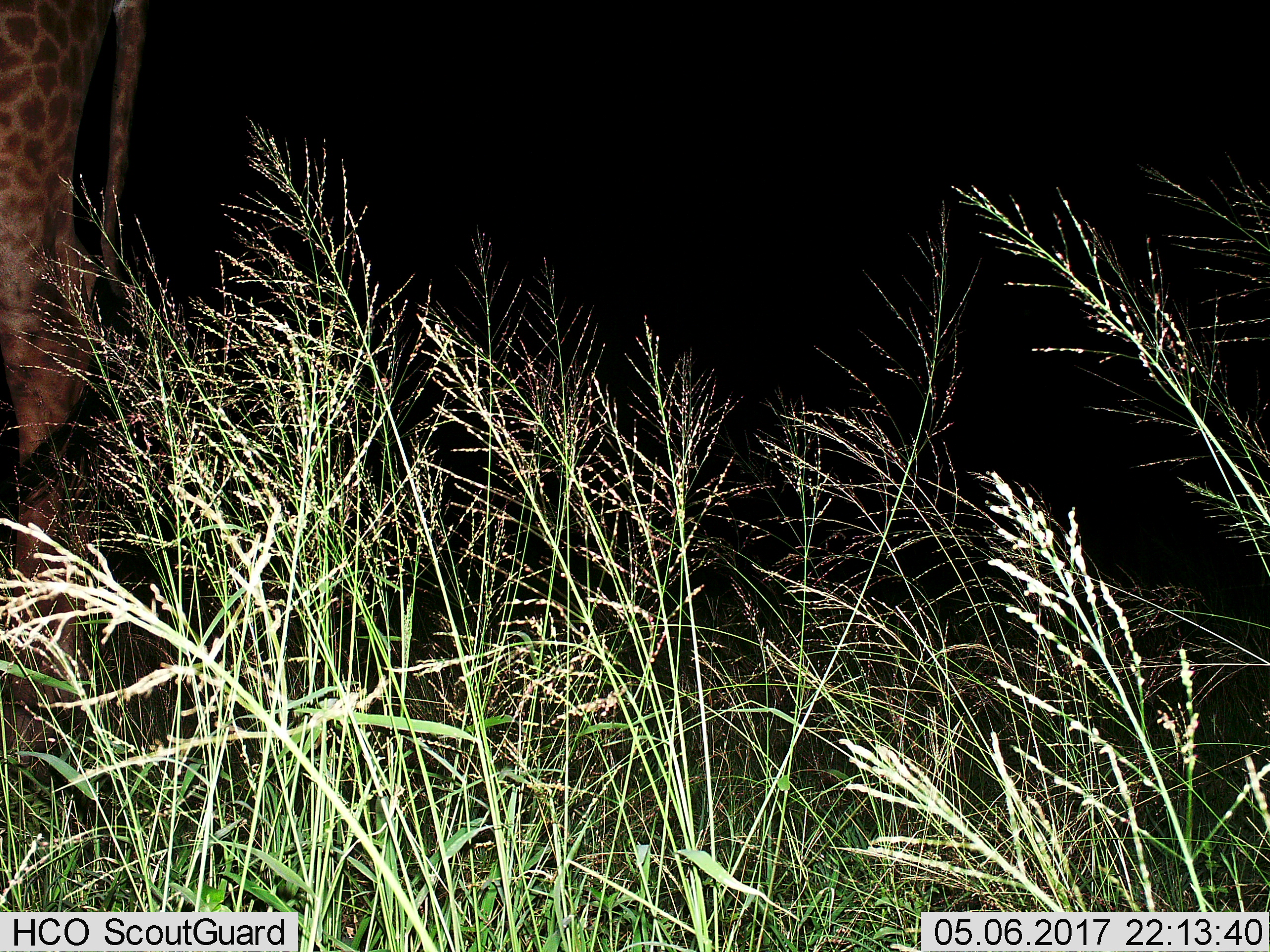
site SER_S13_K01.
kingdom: Animalia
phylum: Chordata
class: Mammalia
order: Artiodactyla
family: Giraffidae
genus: Giraffa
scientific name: Giraffa camelopardalis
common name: giraffe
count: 1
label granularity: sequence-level